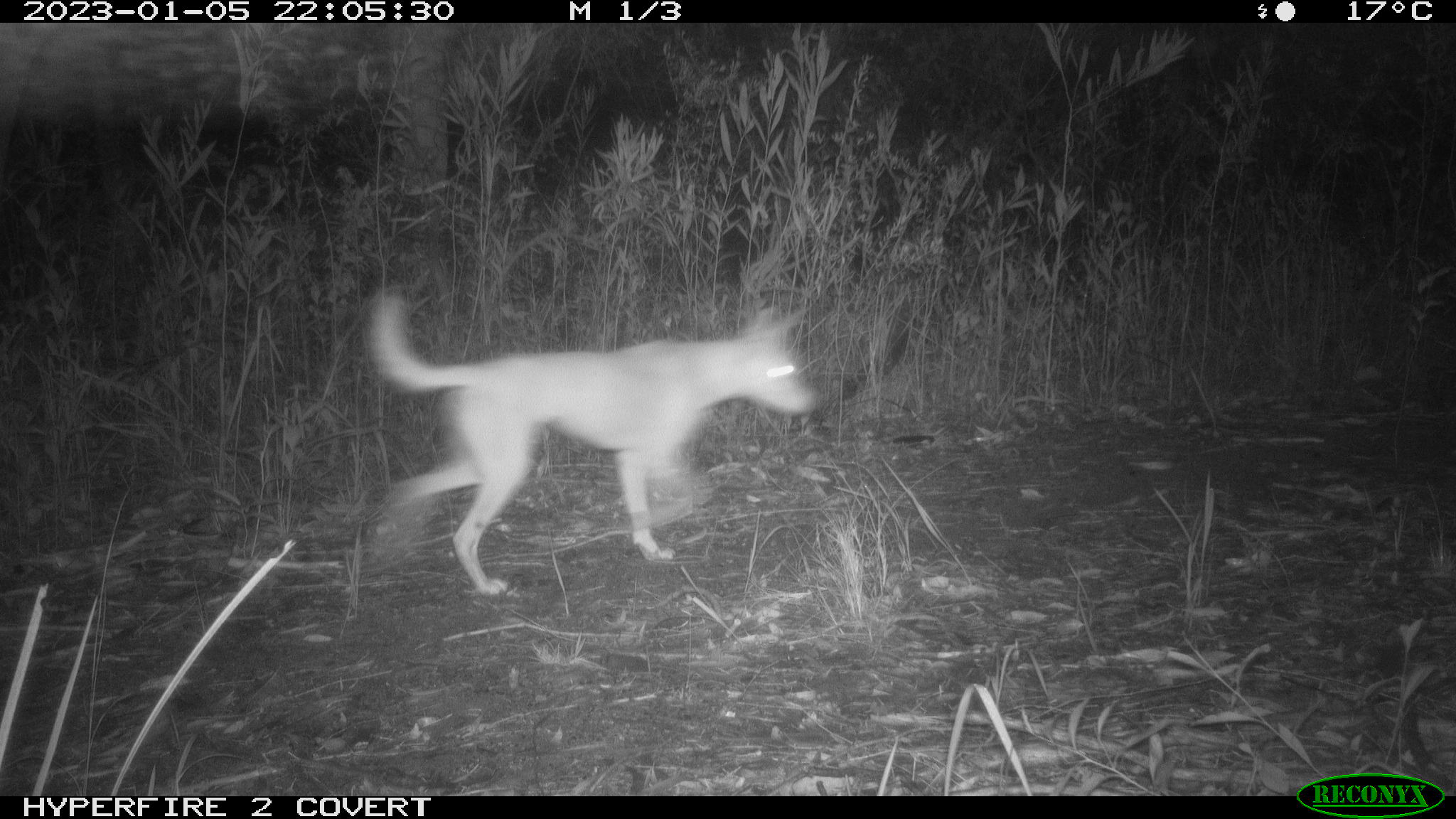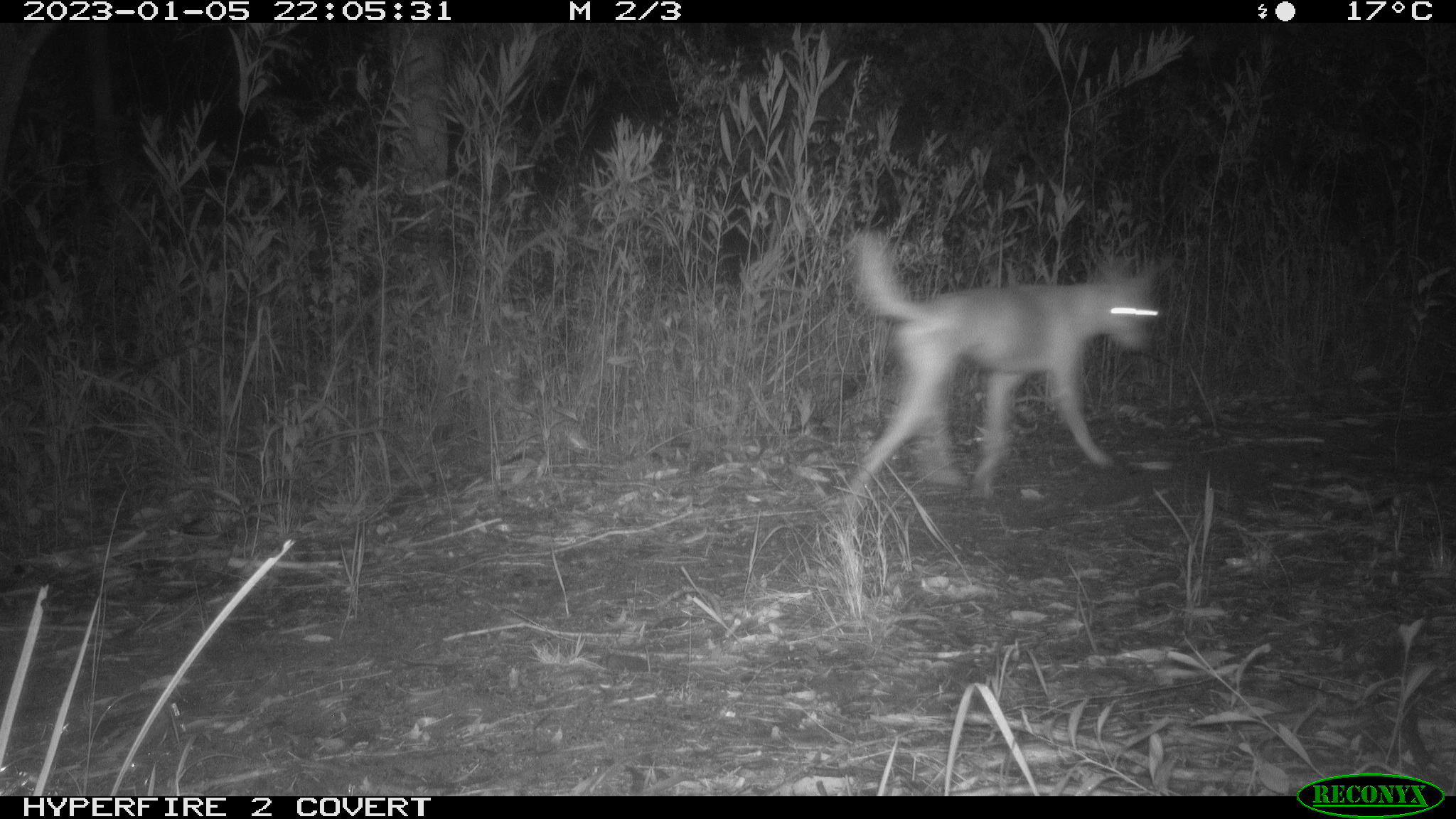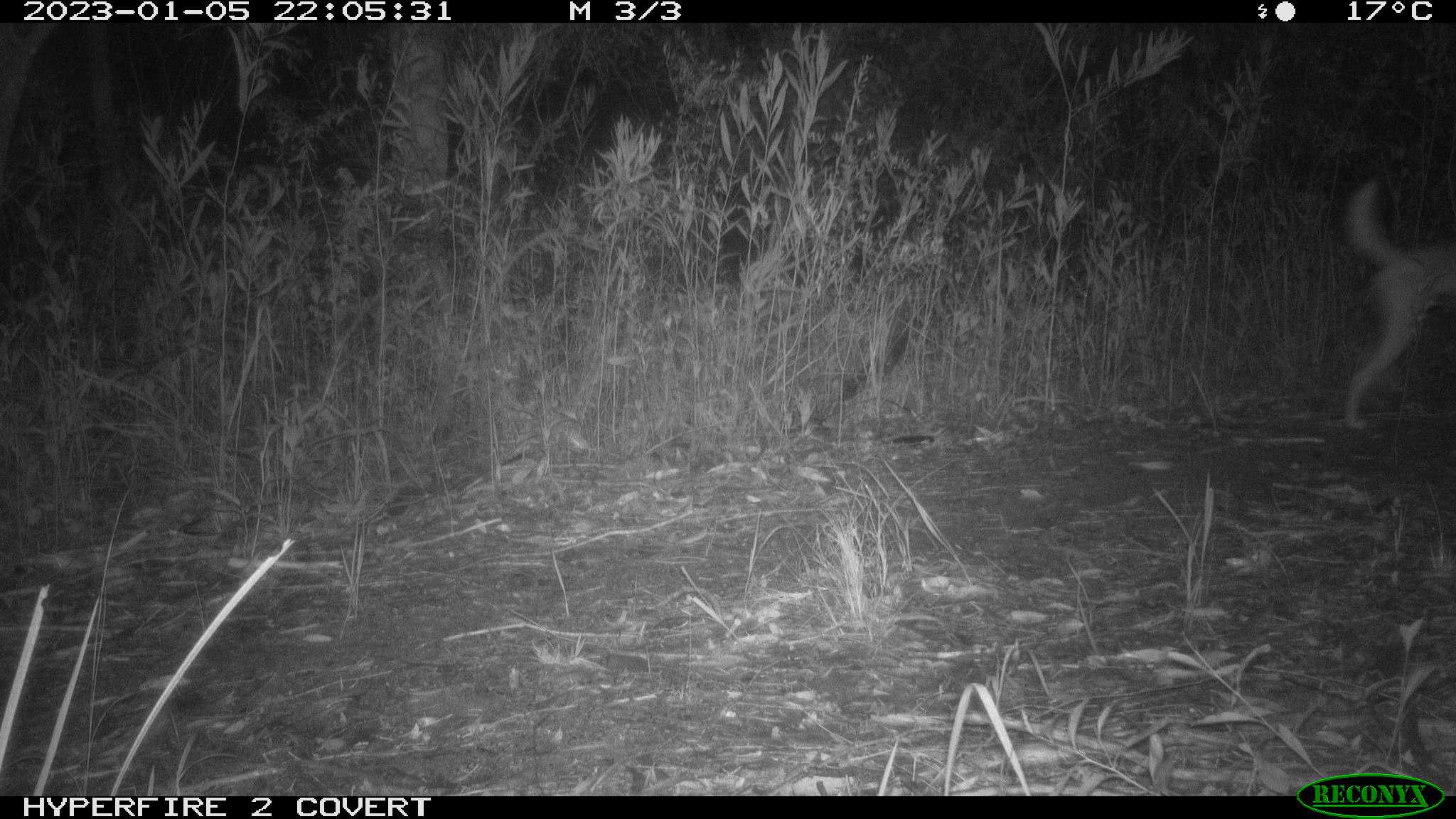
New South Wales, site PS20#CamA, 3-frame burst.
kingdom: Animalia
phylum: Chordata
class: Mammalia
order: Carnivora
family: Canidae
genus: Canis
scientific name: Canis familiaris dingo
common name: dingo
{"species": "dingo (Canis familiaris dingo)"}